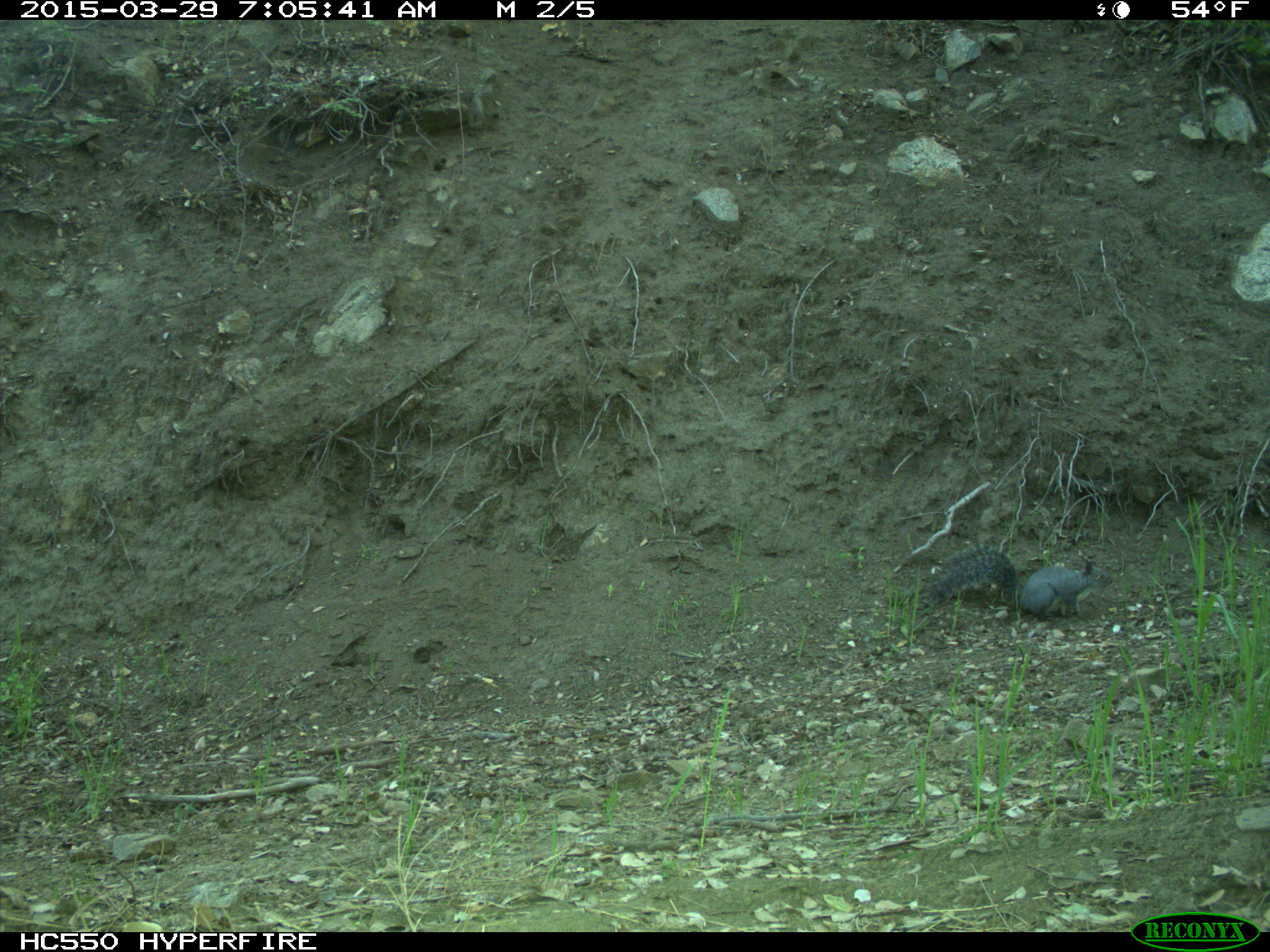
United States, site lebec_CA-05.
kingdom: Animalia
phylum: Chordata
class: Mammalia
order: Rodentia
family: Sciuridae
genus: Sciurus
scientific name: Sciurus carolinensis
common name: eastern gray squirrel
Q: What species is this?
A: Sciurus carolinensis (eastern gray squirrel).